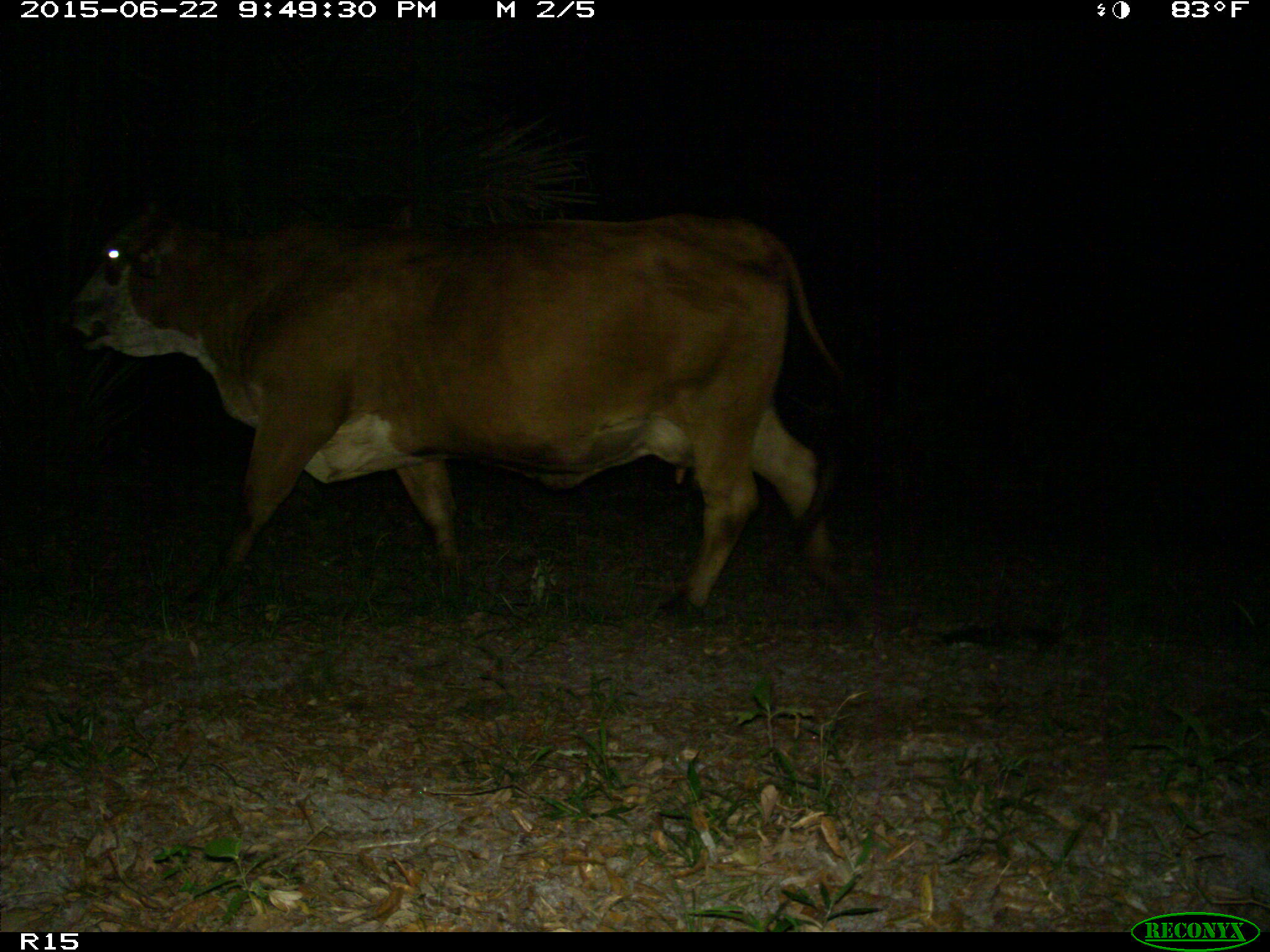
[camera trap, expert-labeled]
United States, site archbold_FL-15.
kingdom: Animalia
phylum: Chordata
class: Mammalia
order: Artiodactyla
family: Bovidae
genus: Bos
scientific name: Bos taurus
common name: domestic cow